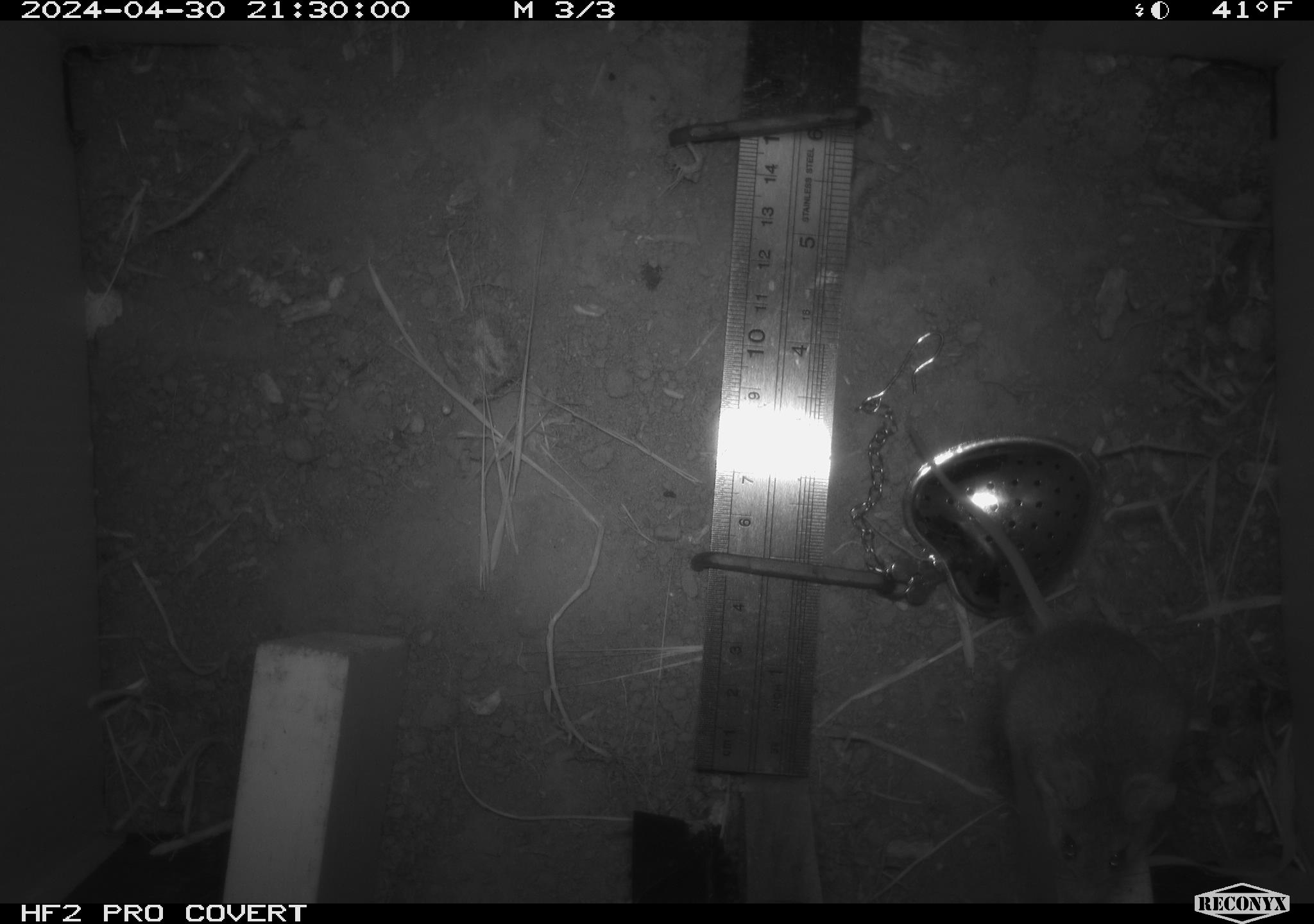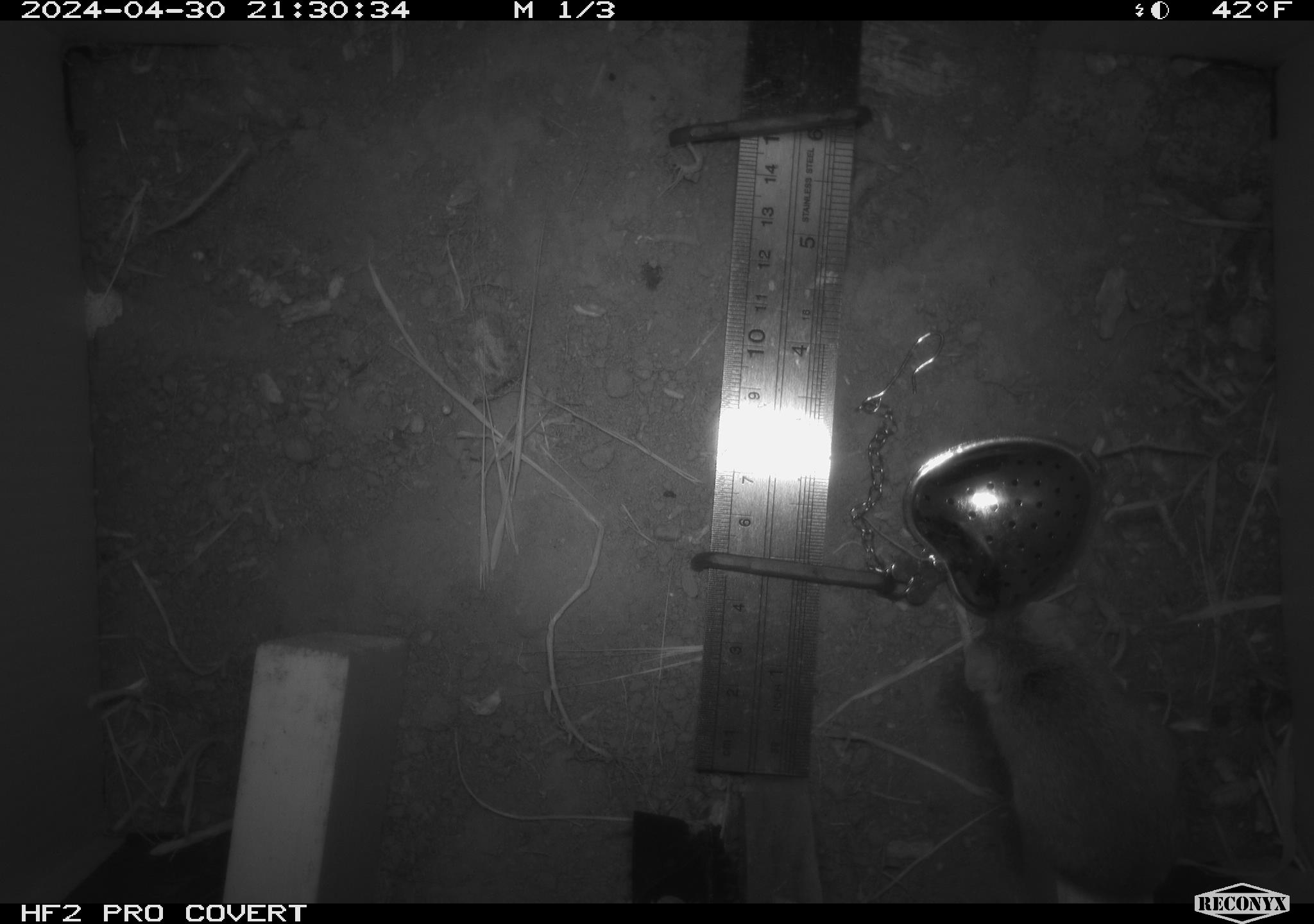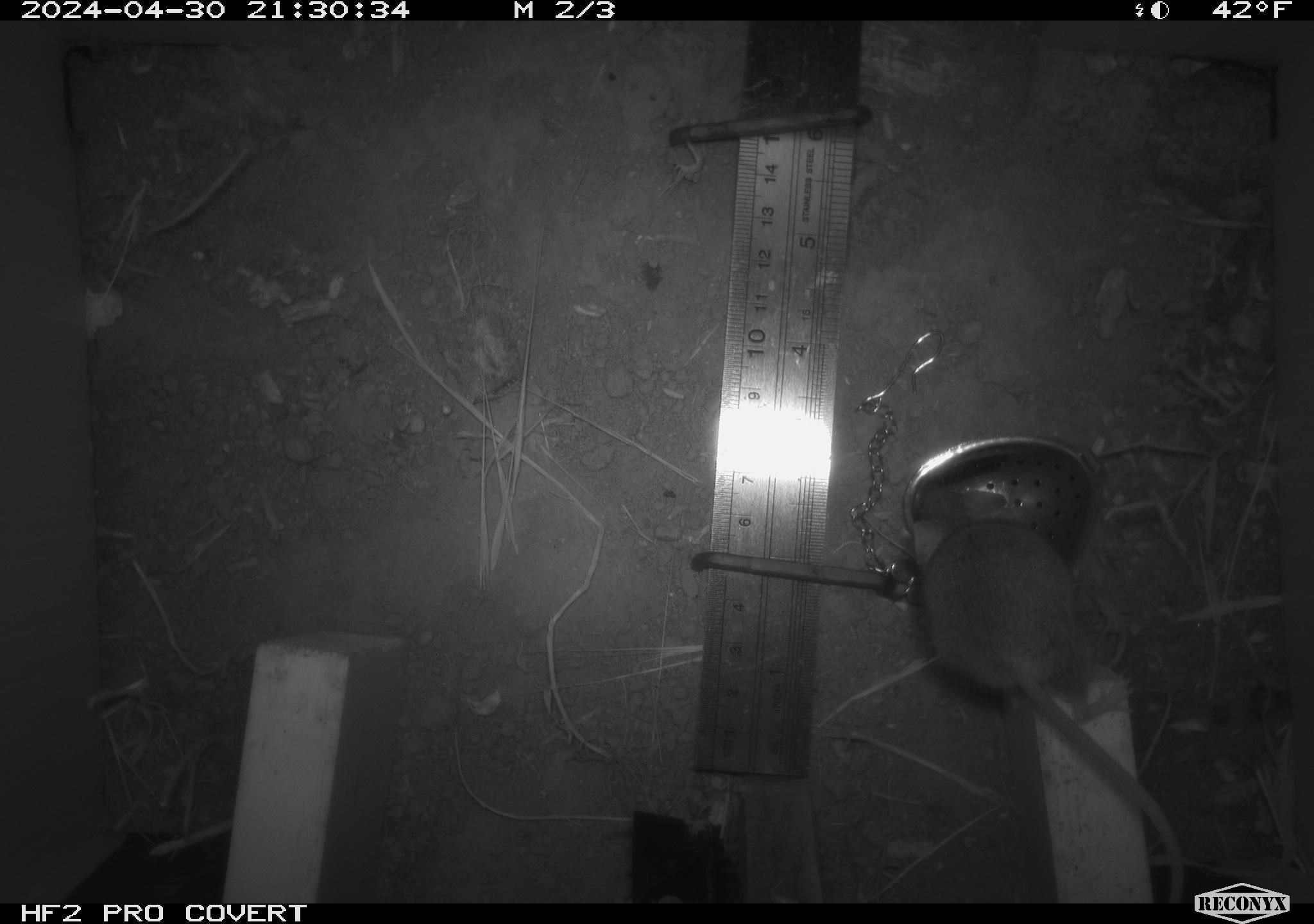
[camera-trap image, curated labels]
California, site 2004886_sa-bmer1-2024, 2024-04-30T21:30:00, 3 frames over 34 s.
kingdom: Animalia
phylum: Chordata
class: Mammalia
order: Rodentia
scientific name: Rodentia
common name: mouse species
Mouse species (Rodentia).